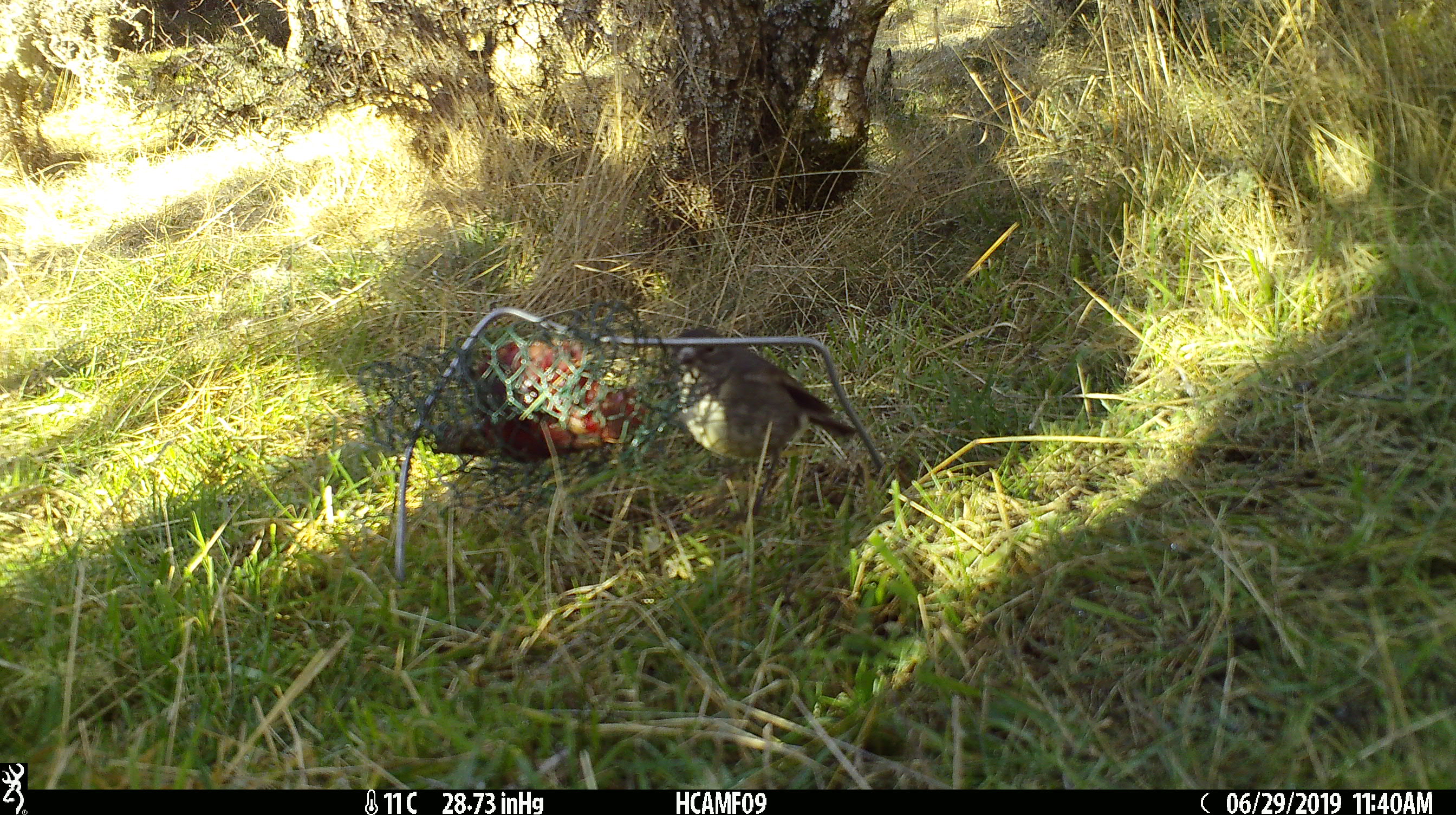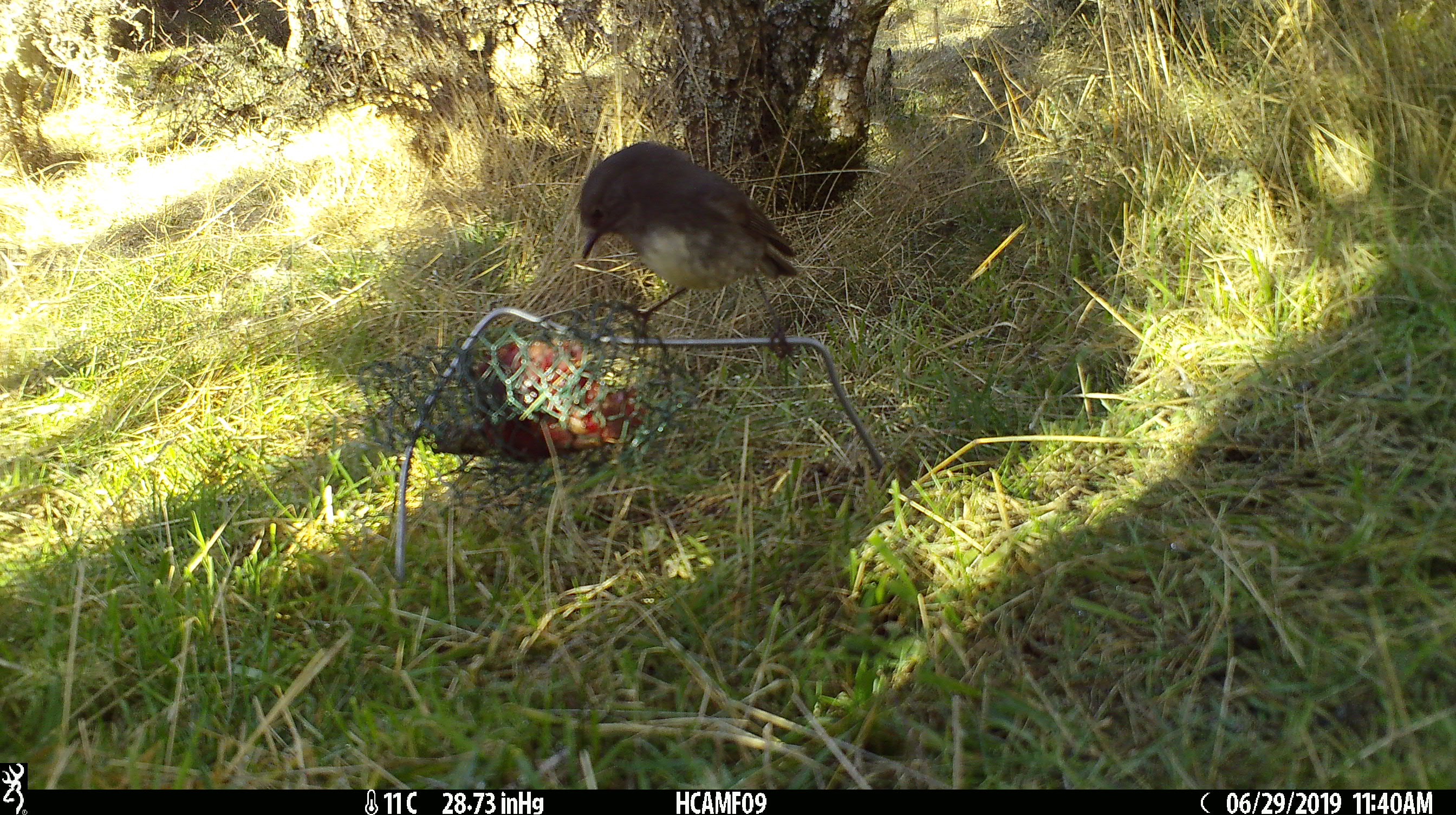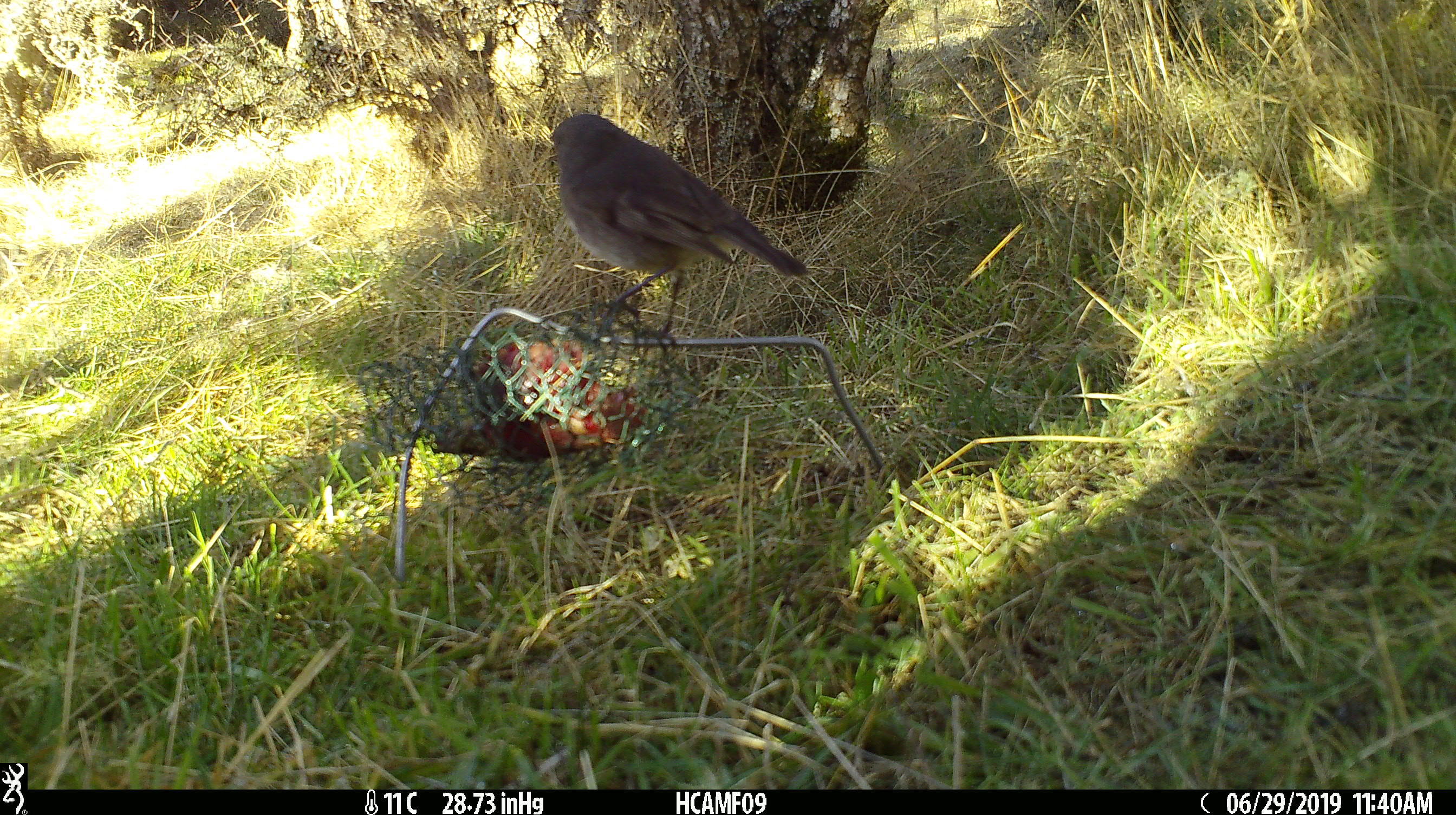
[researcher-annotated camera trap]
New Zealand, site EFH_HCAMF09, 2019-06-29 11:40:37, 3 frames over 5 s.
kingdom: Animalia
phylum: Chordata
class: Aves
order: Passeriformes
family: Petroicidae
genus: Petroica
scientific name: Petroica australis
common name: new zealand robin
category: robin